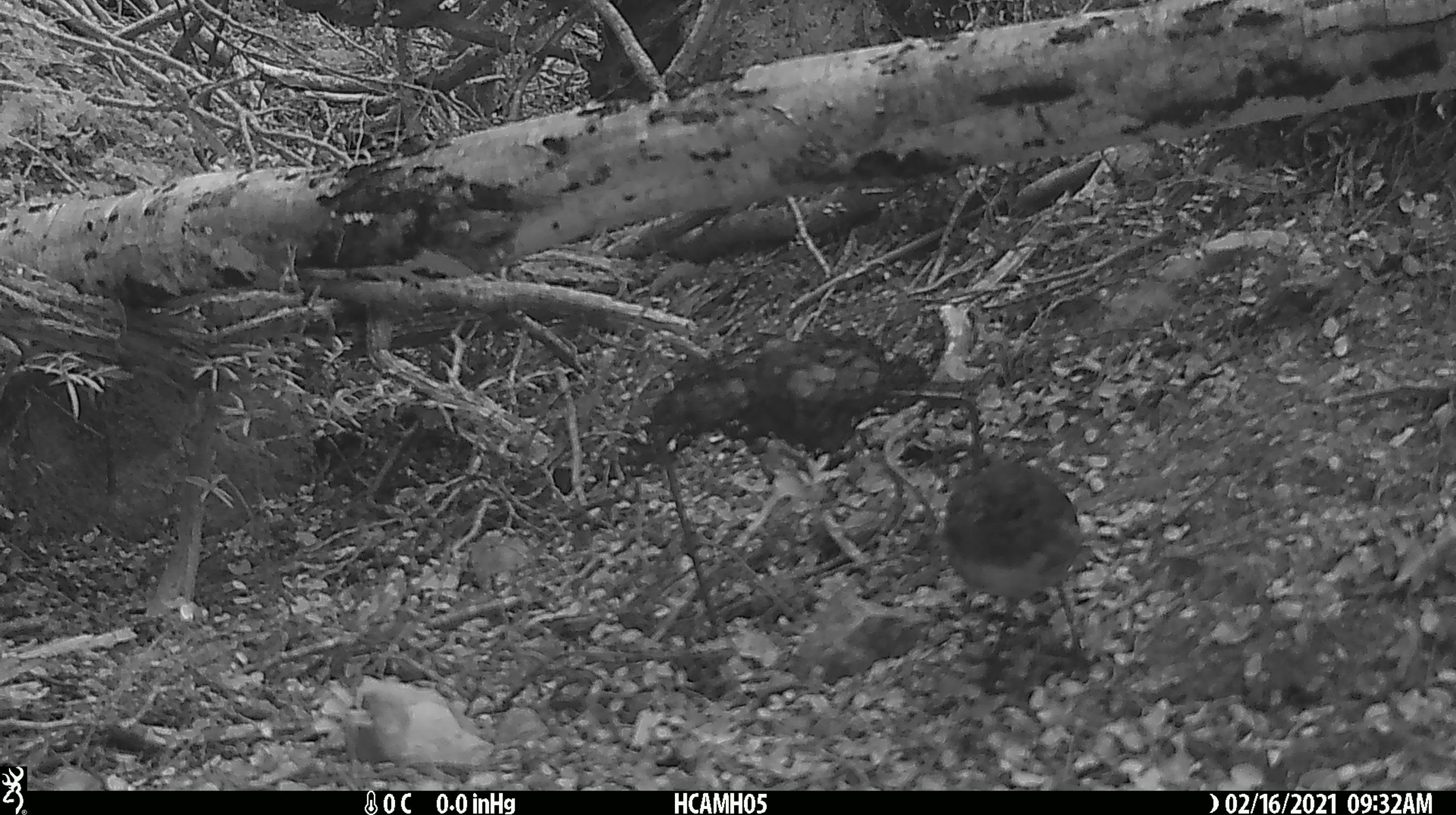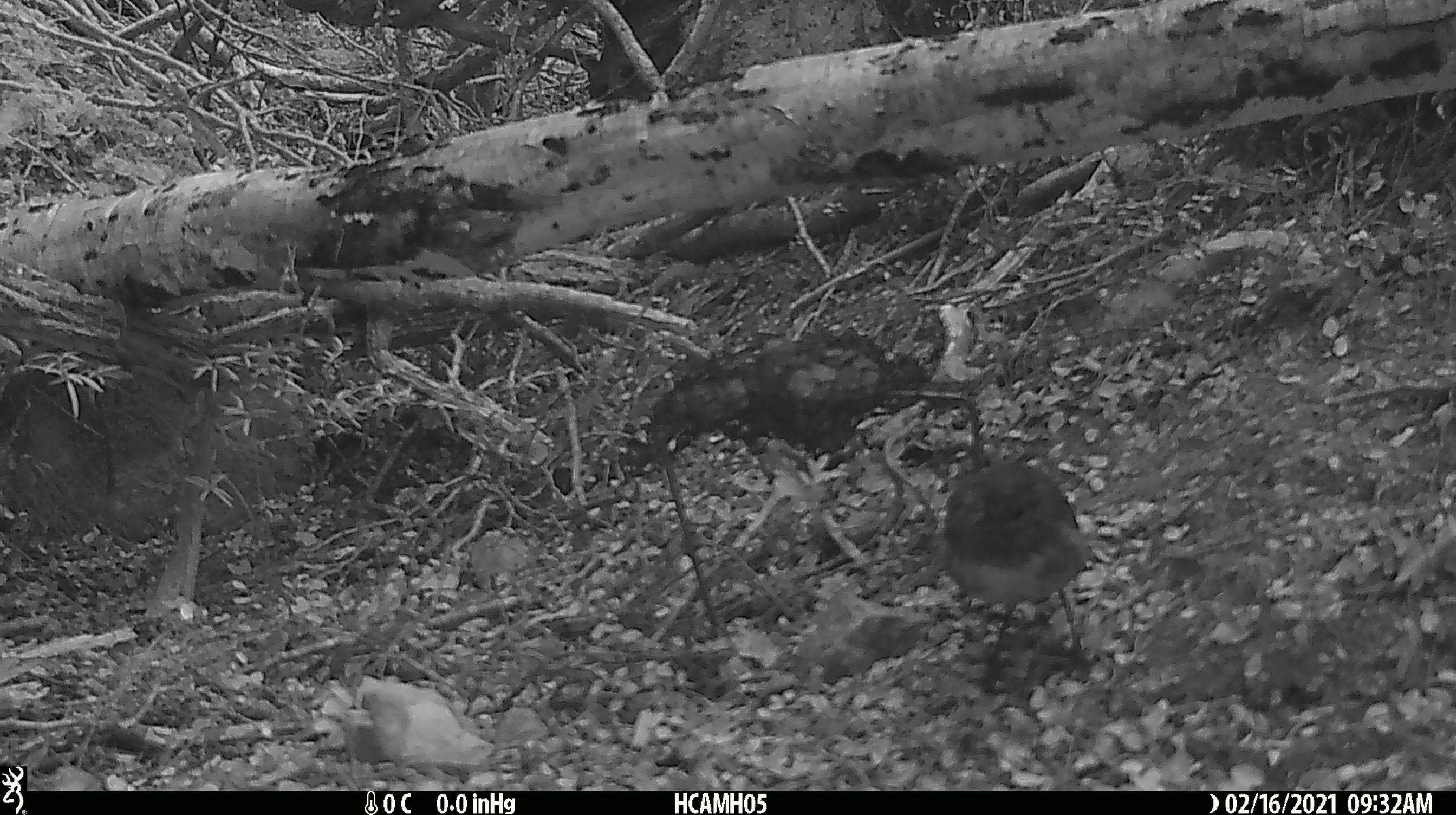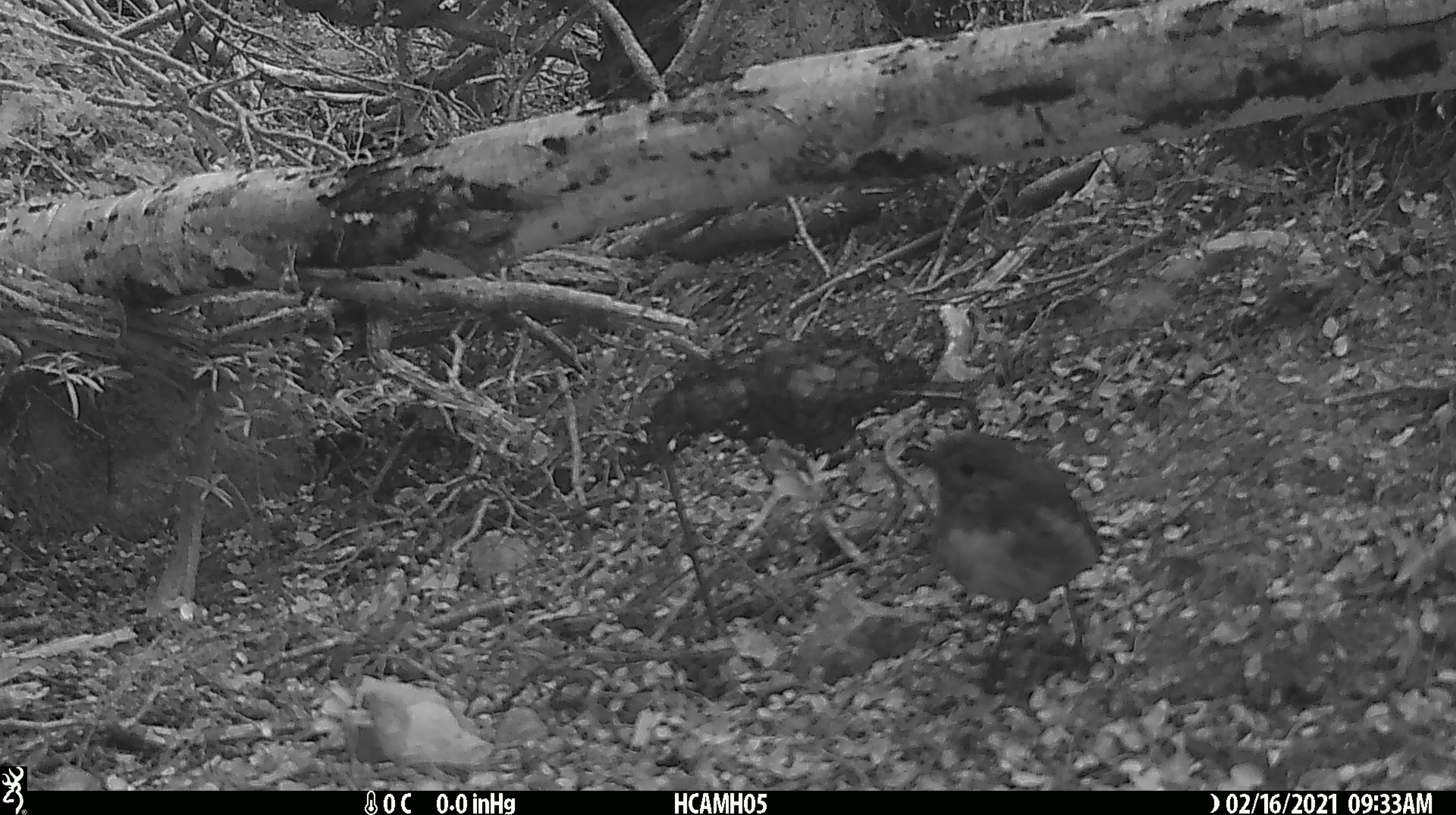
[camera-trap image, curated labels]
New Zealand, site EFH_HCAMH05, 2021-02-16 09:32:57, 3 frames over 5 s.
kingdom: Animalia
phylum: Chordata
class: Aves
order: Passeriformes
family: Petroicidae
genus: Petroica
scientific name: Petroica australis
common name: new zealand robin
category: robin